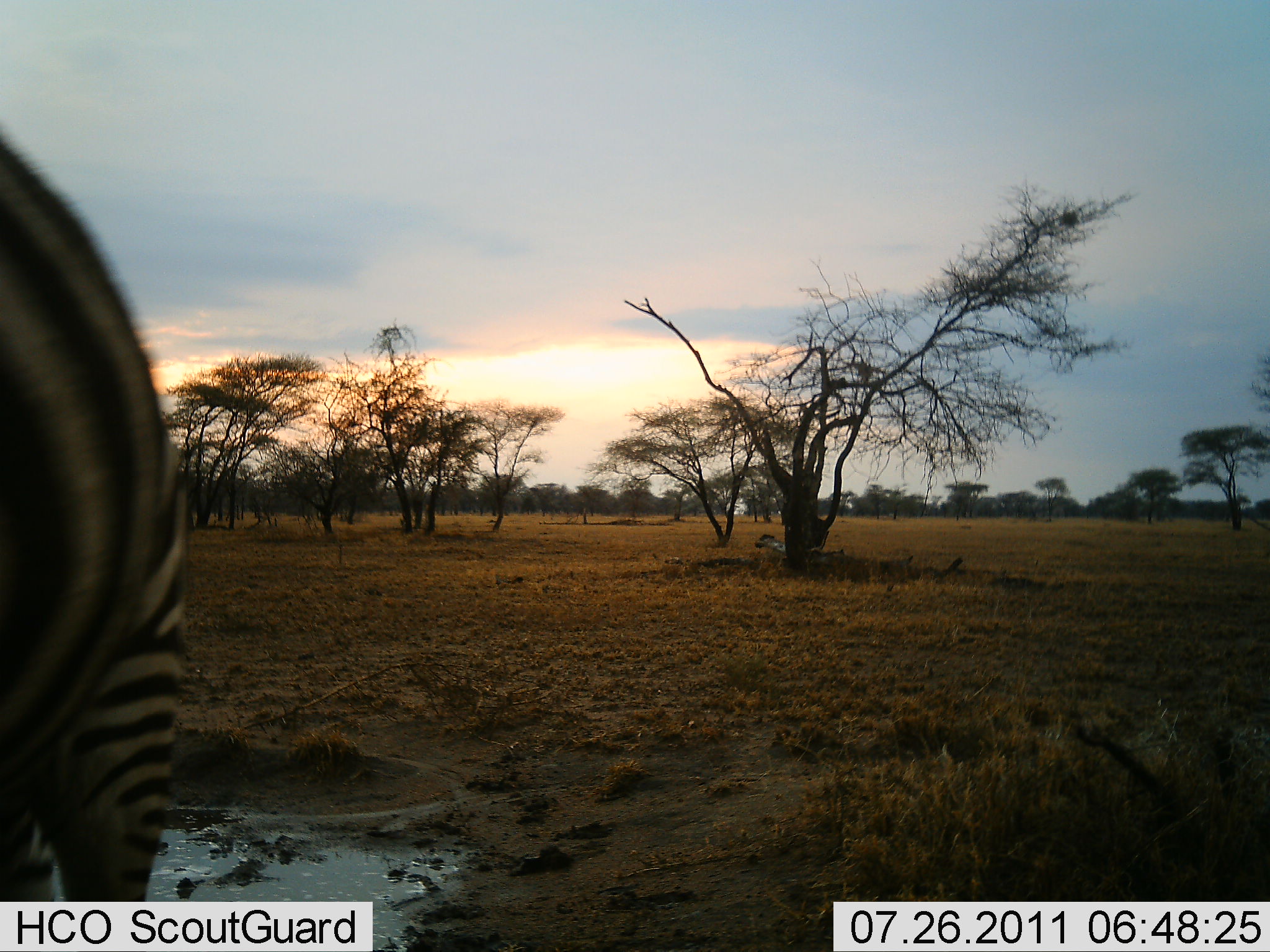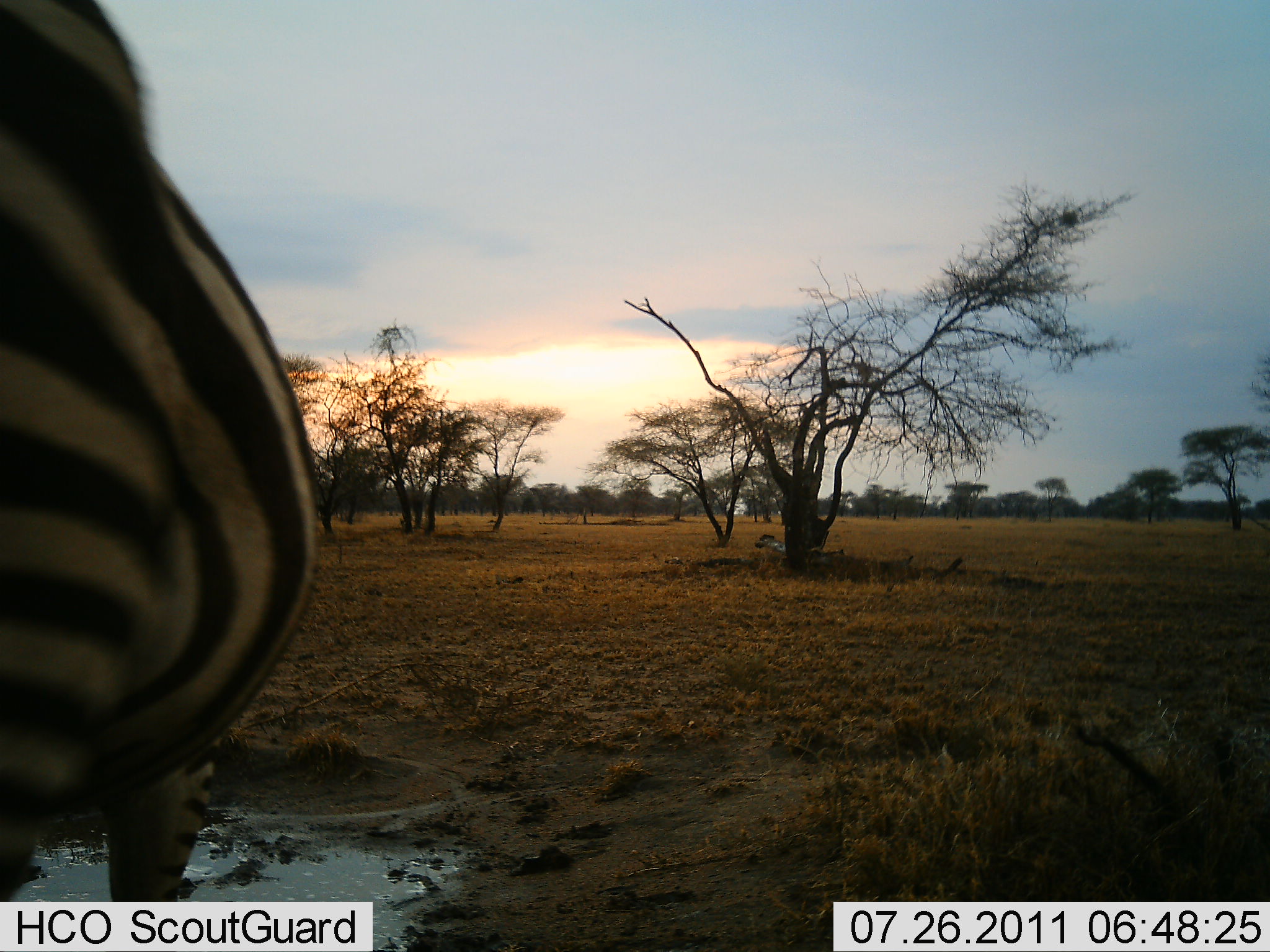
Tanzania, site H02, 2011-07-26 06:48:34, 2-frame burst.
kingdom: Animalia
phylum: Chordata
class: Mammalia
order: Perissodactyla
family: Equidae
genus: Equus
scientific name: Equus quagga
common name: plains zebra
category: zebra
Zebra (plains zebra) (Equus quagga), count 1. Behavior (volunteer vote fractions): standing 58%, resting 0%, moving 42%, interacting 0%. Young present (vote fraction): 0%. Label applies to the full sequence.